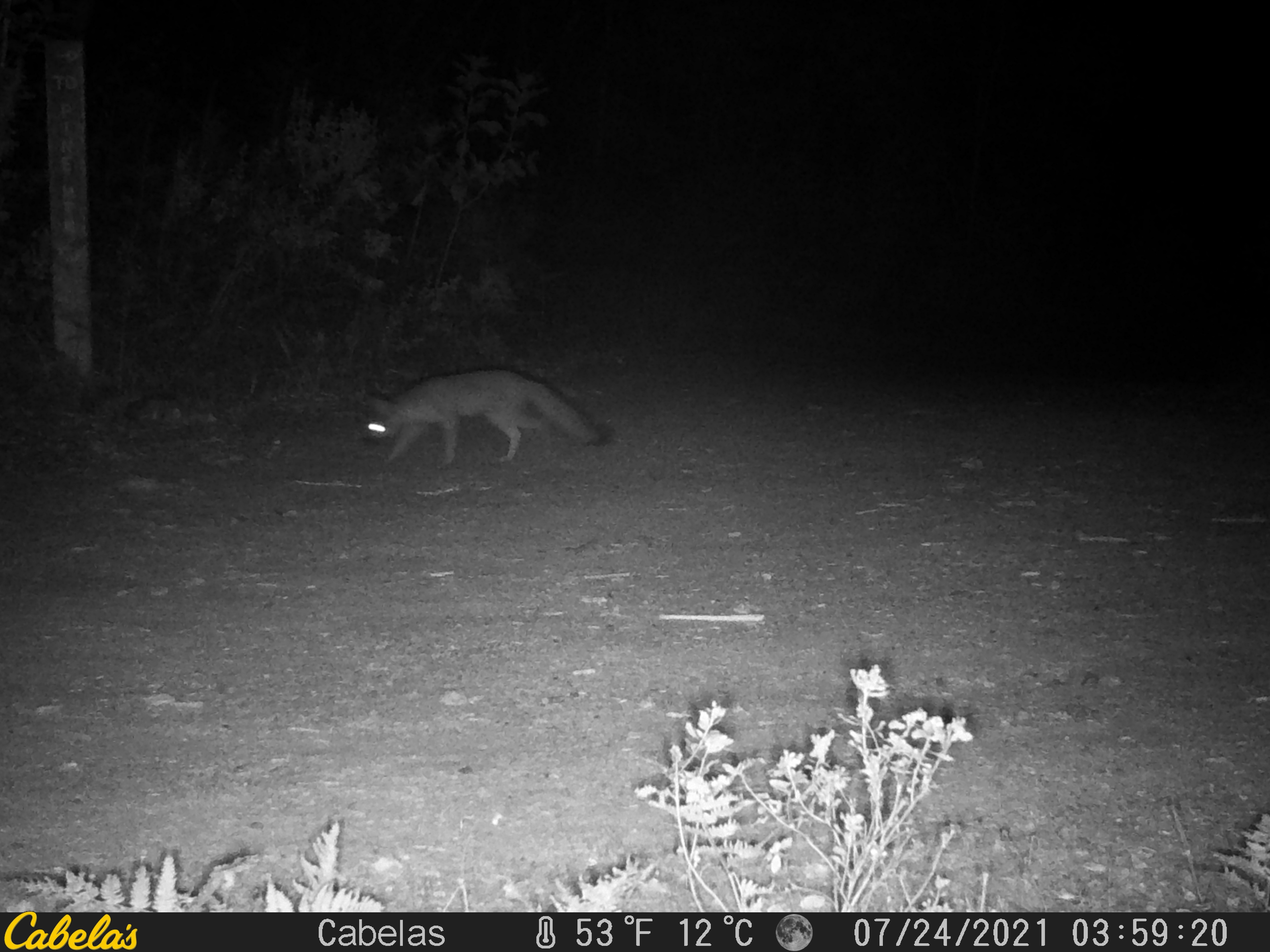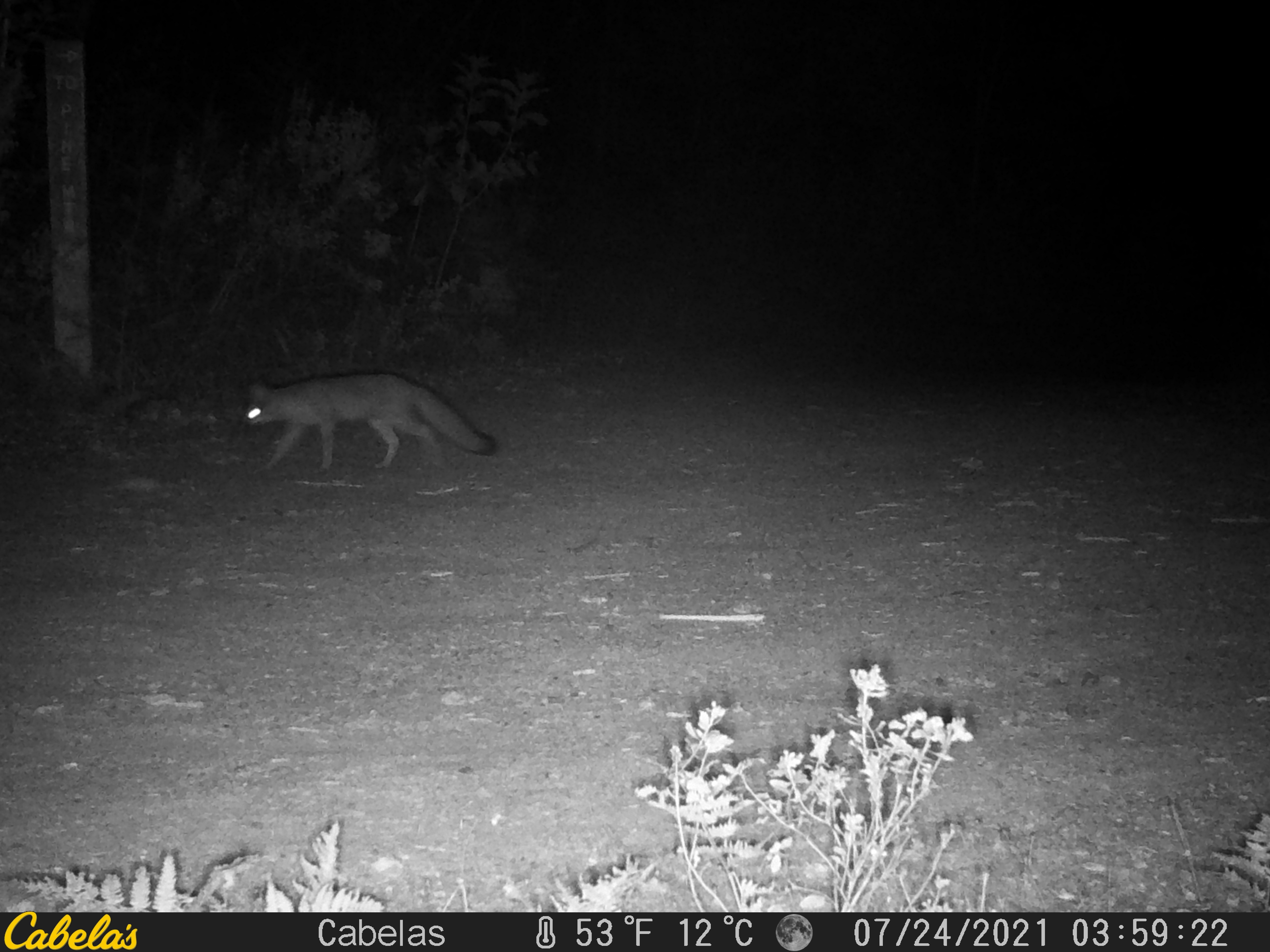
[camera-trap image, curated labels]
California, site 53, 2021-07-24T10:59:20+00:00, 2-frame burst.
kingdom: Animalia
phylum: Chordata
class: Mammalia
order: Carnivora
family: Canidae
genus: Urocyon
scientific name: Urocyon cinereoargenteus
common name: gray fox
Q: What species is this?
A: Gray fox (Urocyon cinereoargenteus).